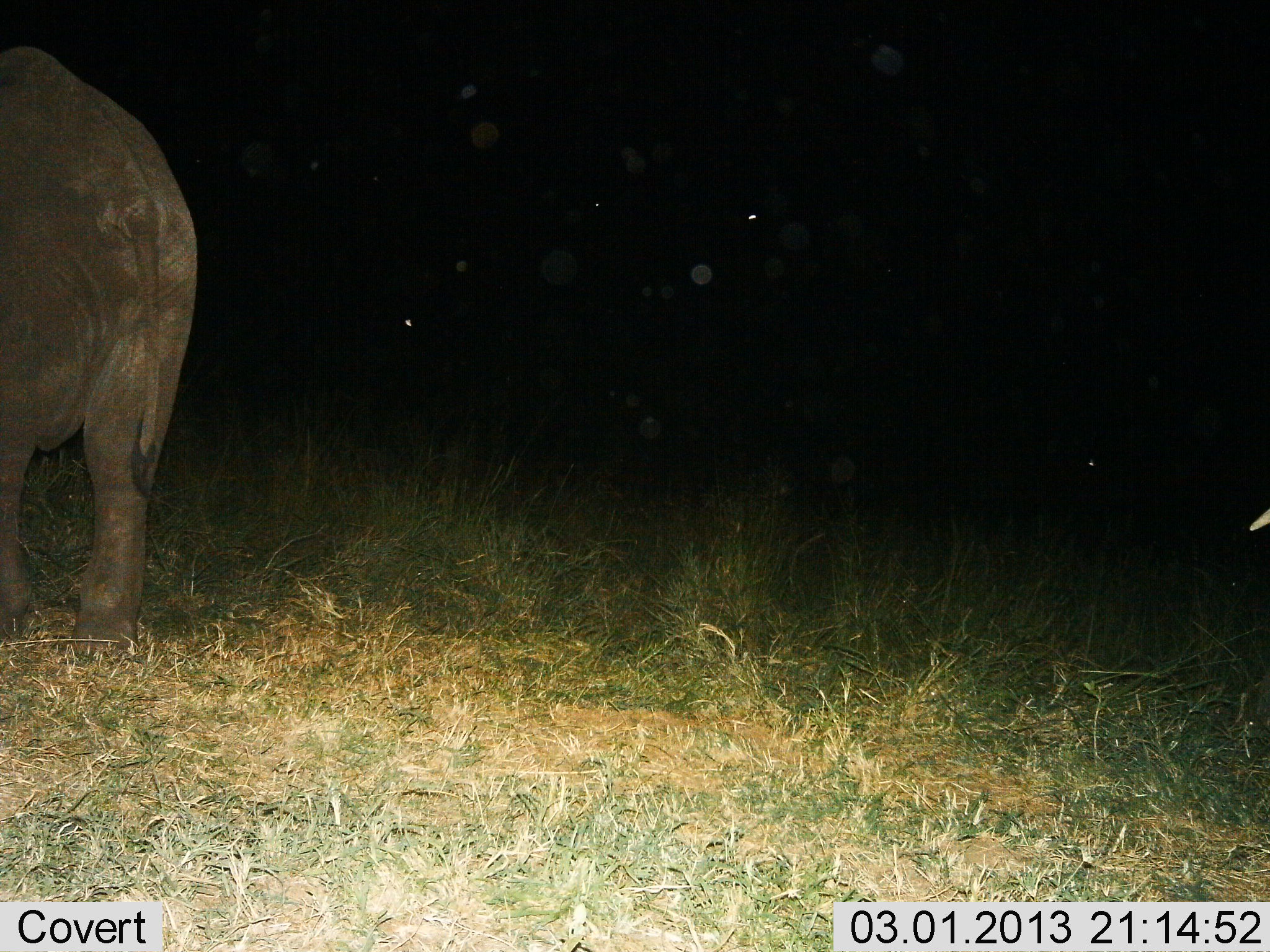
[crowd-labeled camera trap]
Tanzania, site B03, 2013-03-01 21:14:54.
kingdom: Animalia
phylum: Chordata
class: Mammalia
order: Proboscidea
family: Elephantidae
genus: Loxodonta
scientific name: Loxodonta africana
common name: african bush elephant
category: elephant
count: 2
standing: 76%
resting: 0%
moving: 29%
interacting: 0%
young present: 6%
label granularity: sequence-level